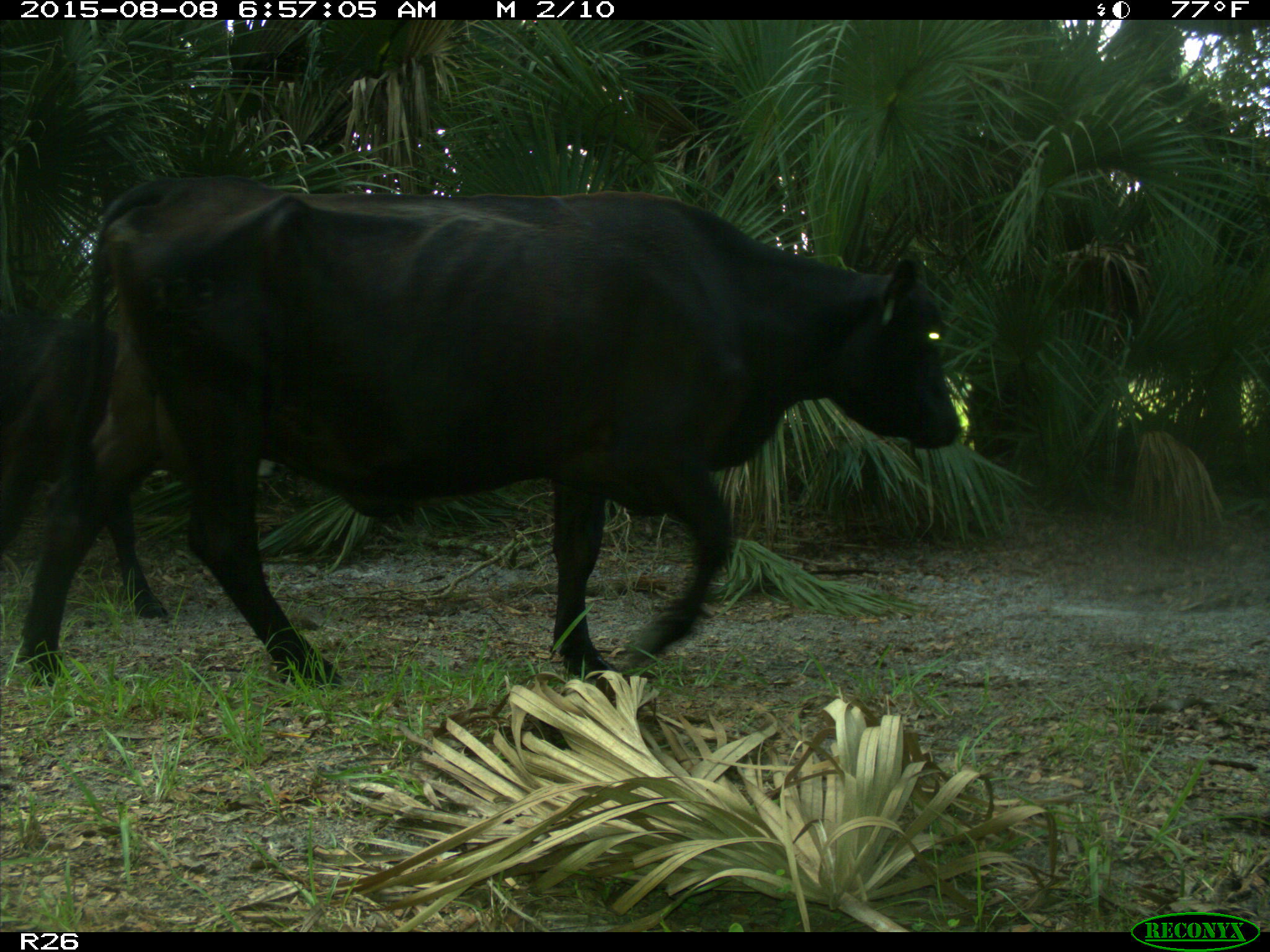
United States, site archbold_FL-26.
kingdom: Animalia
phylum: Chordata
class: Mammalia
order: Artiodactyla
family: Bovidae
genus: Bos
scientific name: Bos taurus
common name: domestic cow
Bos taurus (domestic cow).